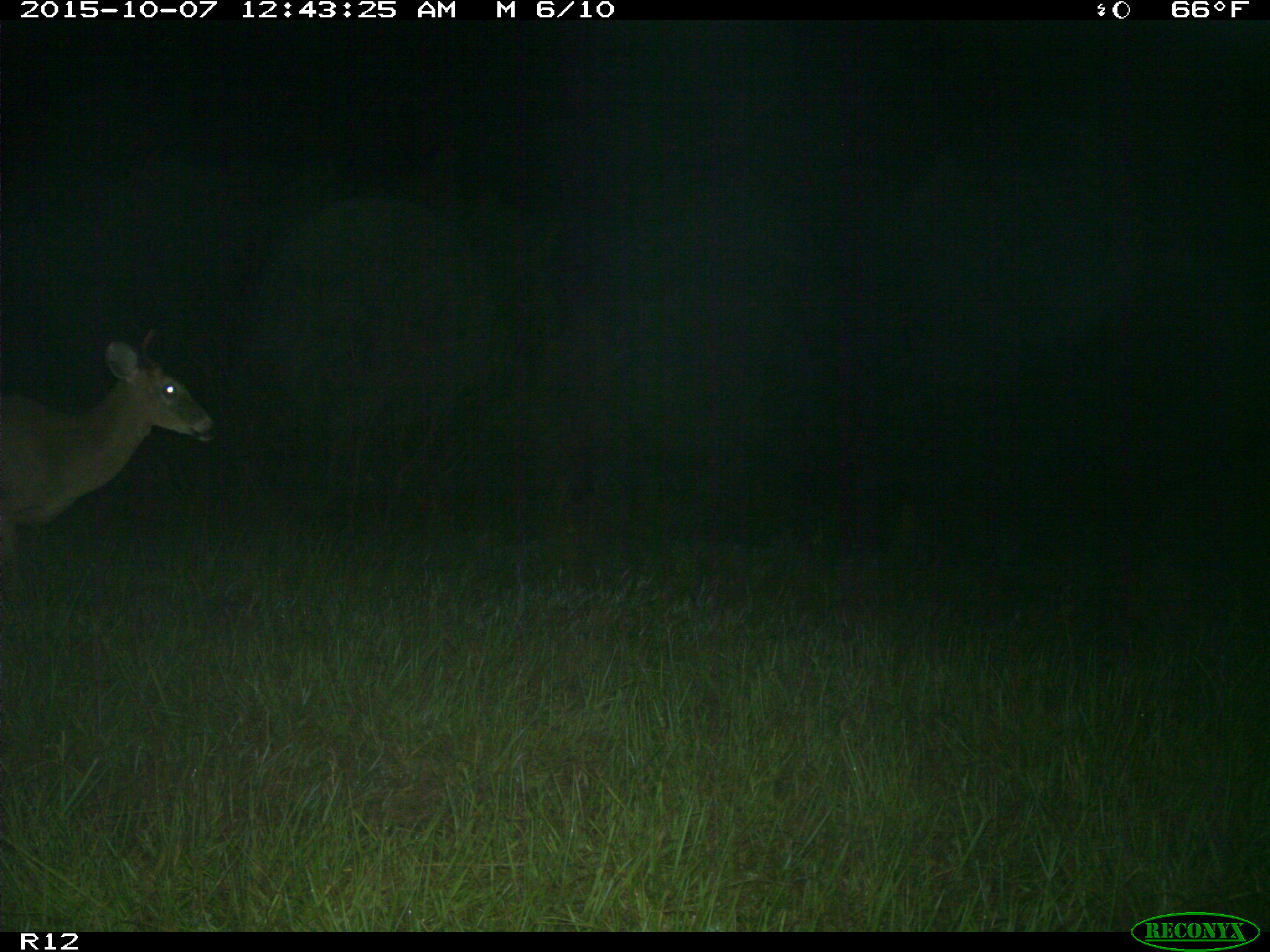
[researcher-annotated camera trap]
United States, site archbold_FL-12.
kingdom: Animalia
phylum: Chordata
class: Mammalia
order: Artiodactyla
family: Cervidae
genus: Odocoileus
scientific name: Odocoileus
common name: deer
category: unidentified deer